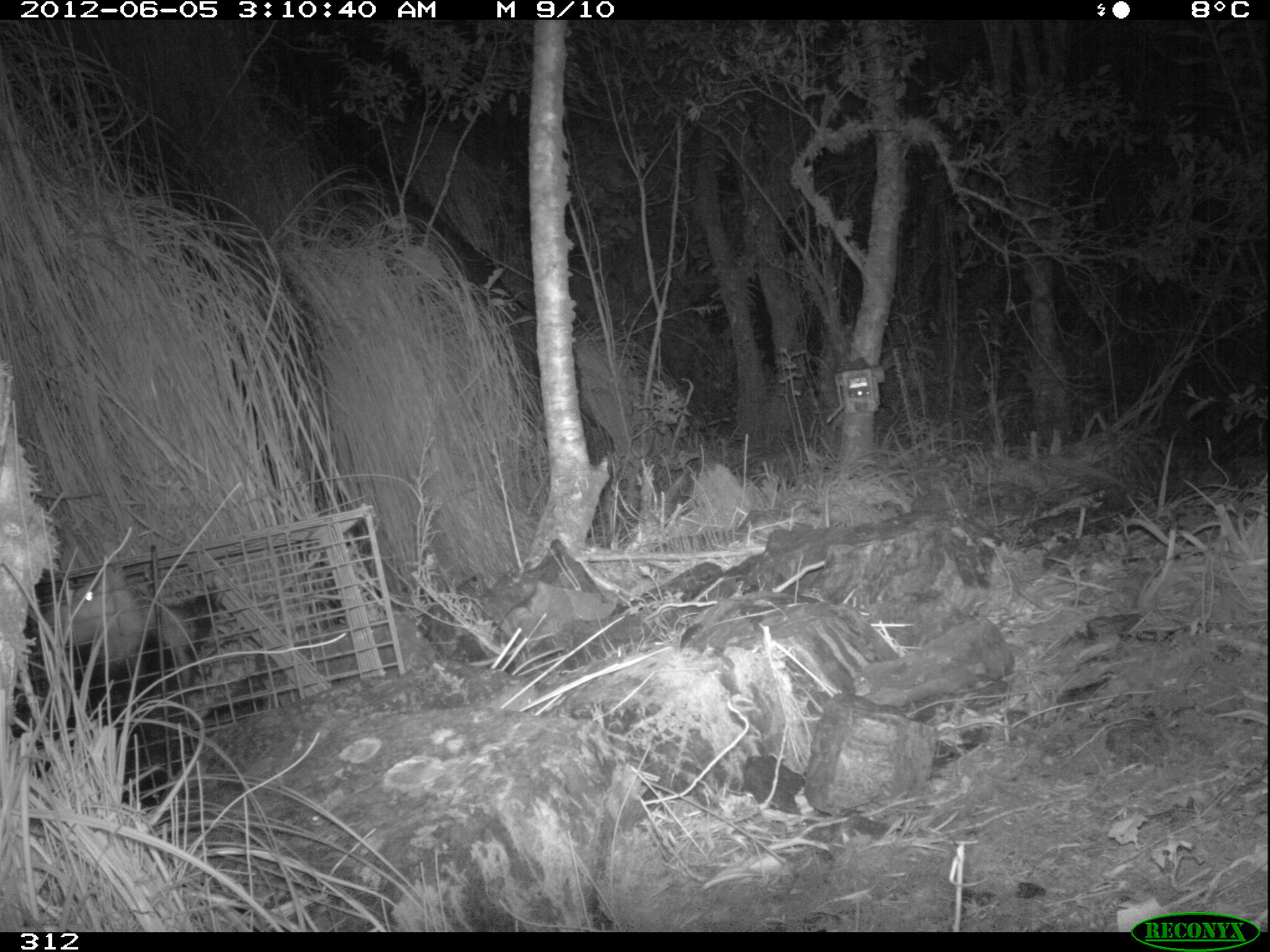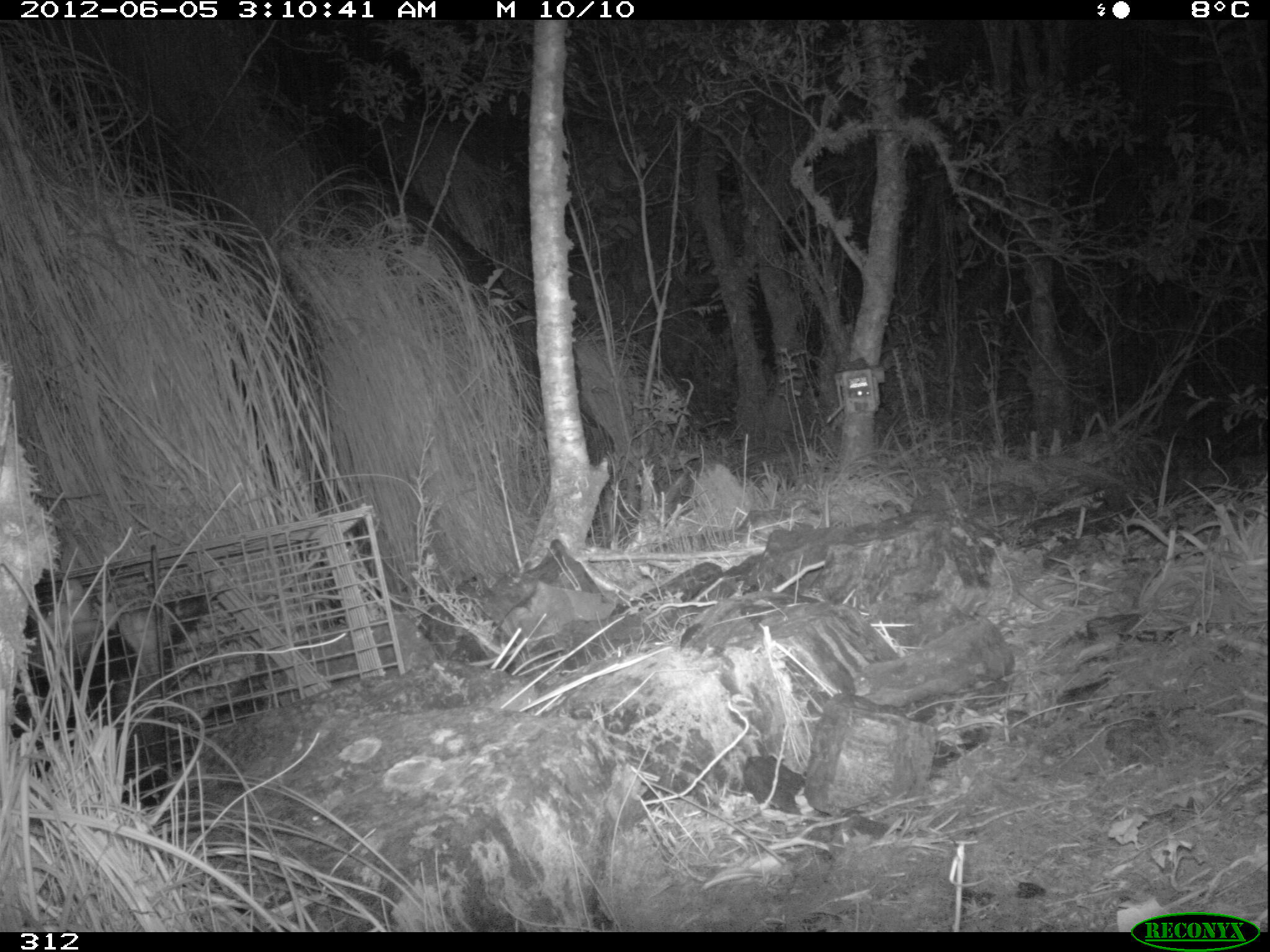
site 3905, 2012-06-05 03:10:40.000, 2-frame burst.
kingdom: Animalia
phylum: Chordata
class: Mammalia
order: Didelphimorphia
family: Didelphidae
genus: Didelphis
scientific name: Didelphis pernigra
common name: andean white-eared opossum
Didelphis pernigra (andean white-eared opossum).